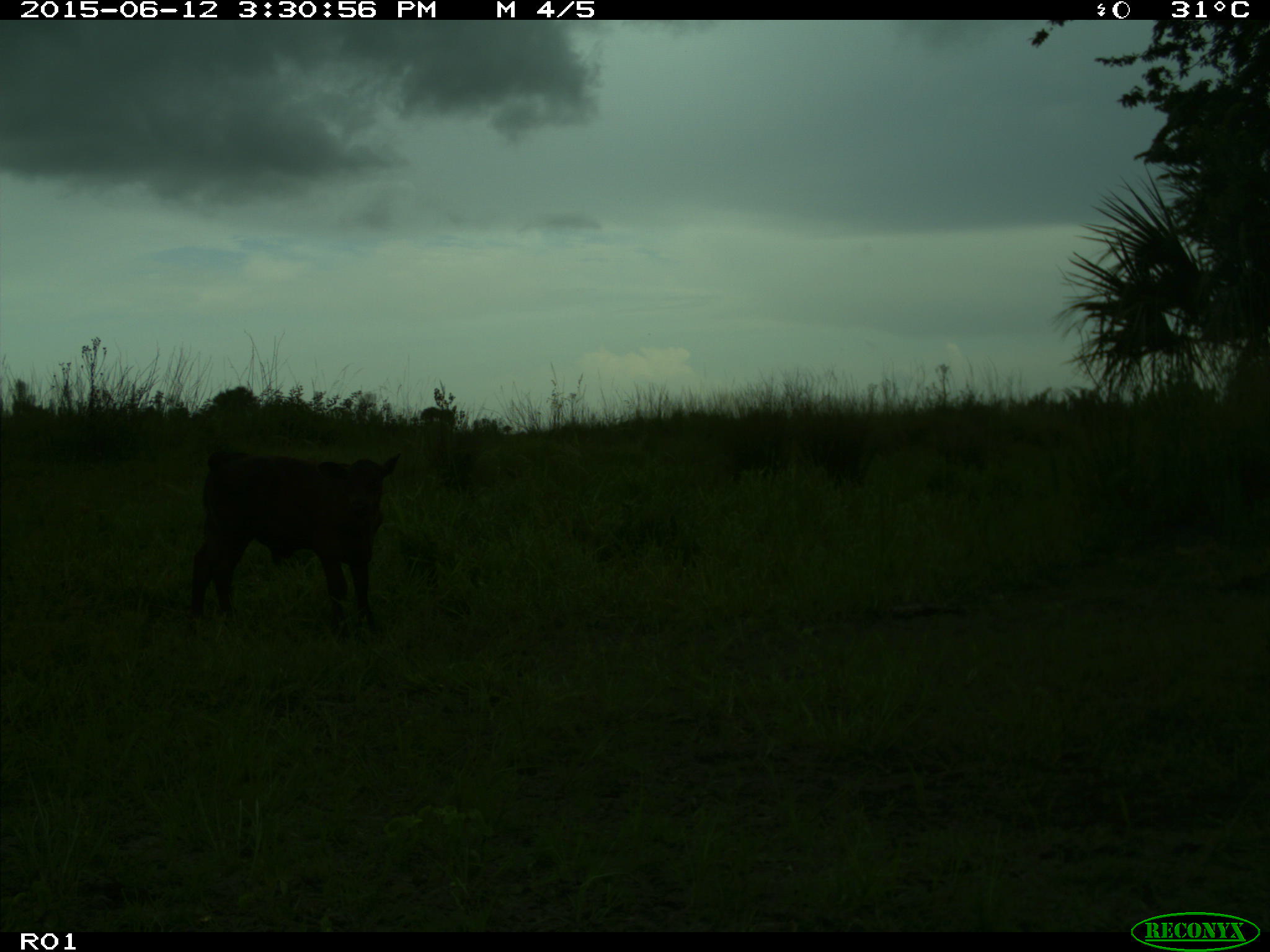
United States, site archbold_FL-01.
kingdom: Animalia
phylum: Chordata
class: Mammalia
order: Artiodactyla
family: Bovidae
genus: Bos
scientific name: Bos taurus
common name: domestic cow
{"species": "Bos taurus (domestic cow)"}